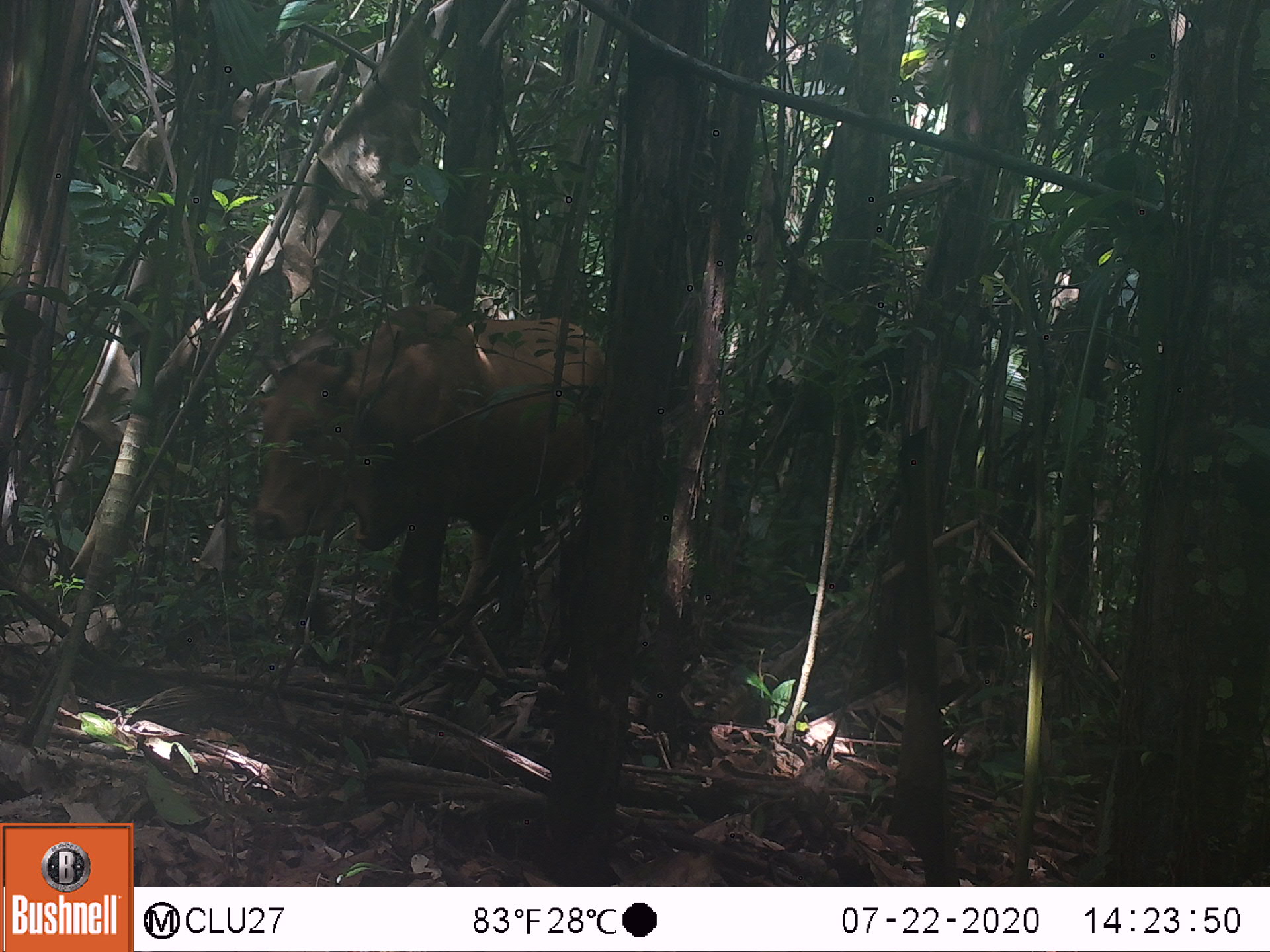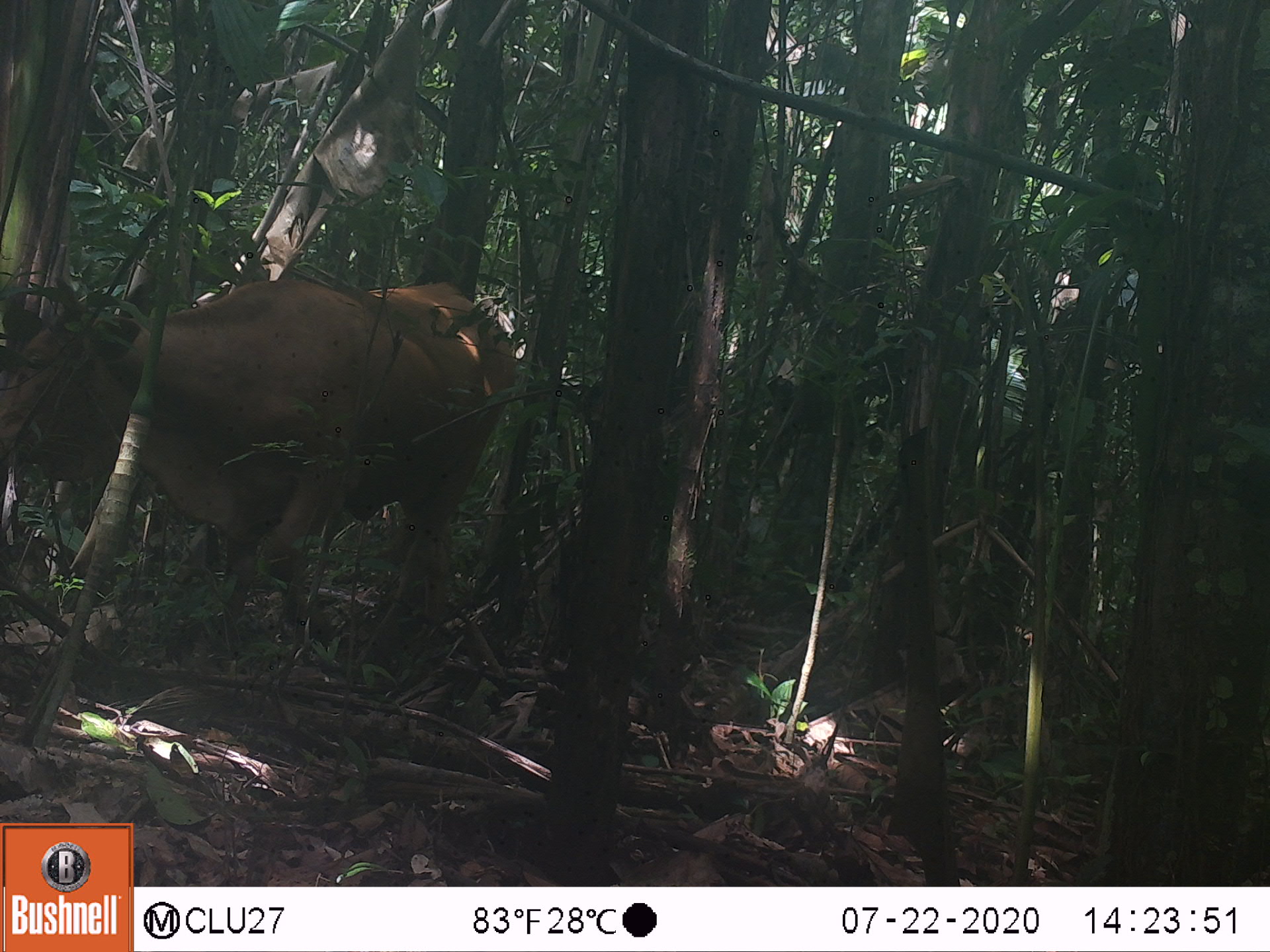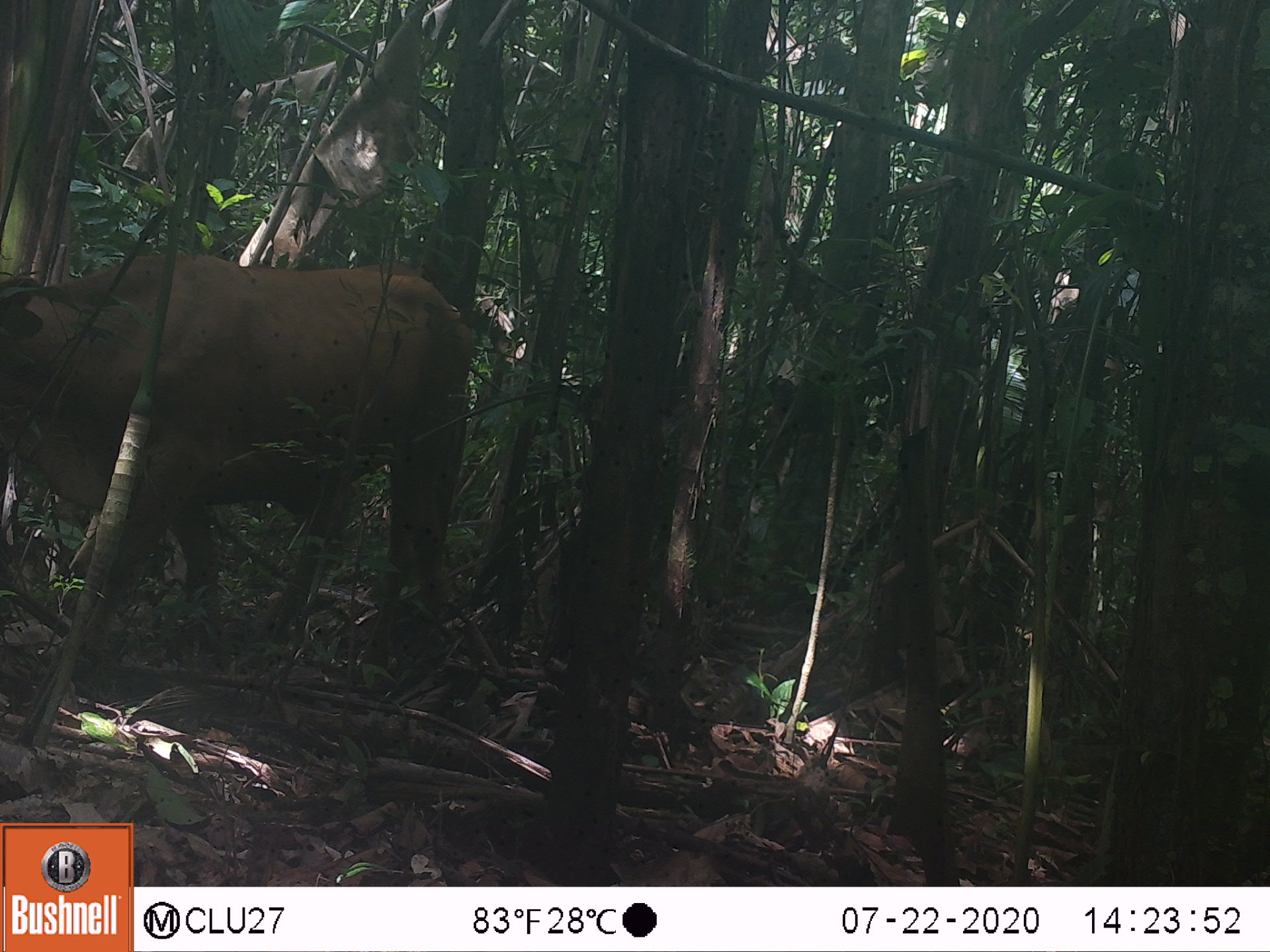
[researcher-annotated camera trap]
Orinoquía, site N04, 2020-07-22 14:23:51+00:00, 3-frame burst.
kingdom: Animalia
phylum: Chordata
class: Mammalia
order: Artiodactyla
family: Bovidae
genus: Bos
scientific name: Bos taurus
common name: cow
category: cattle